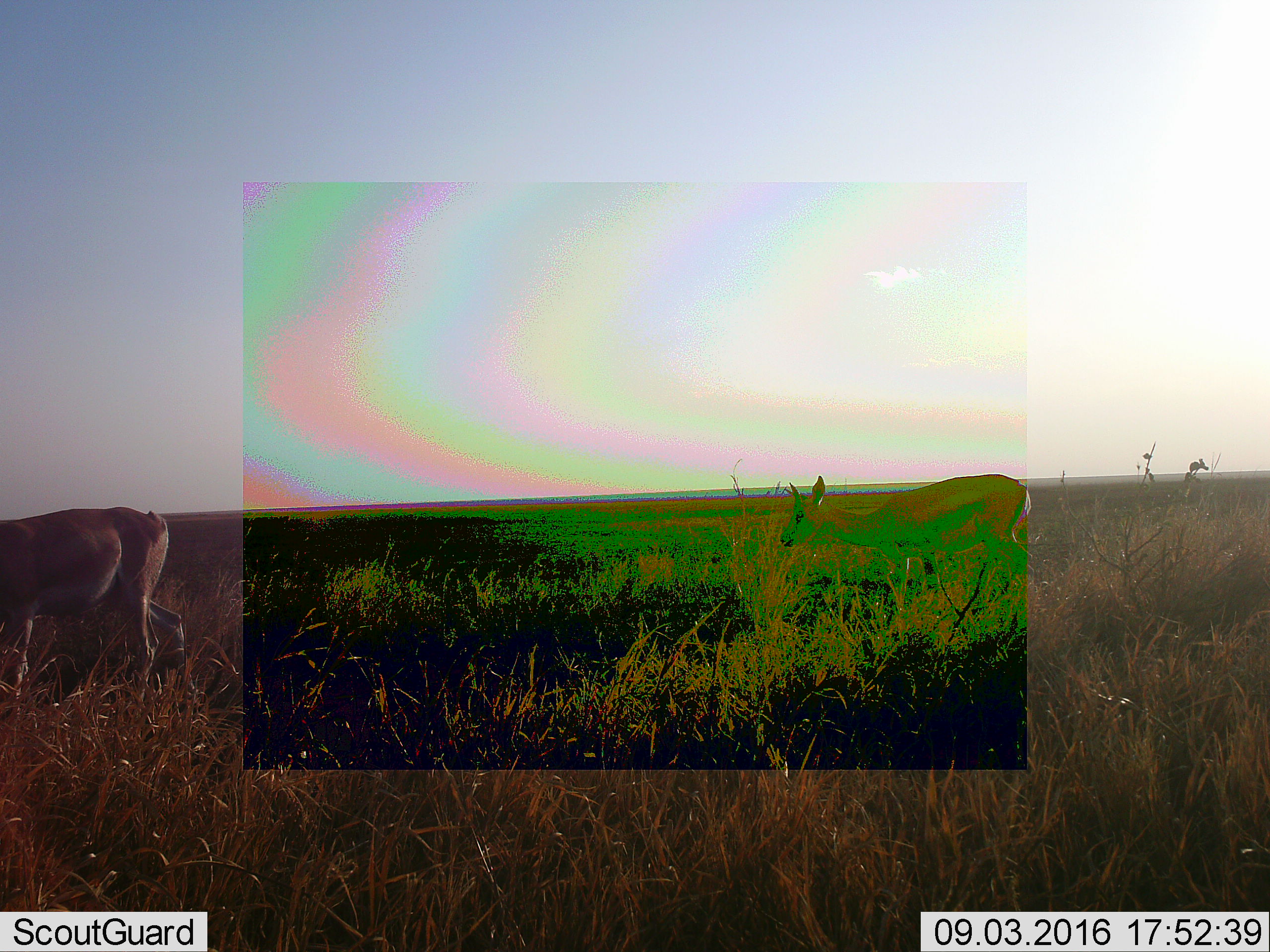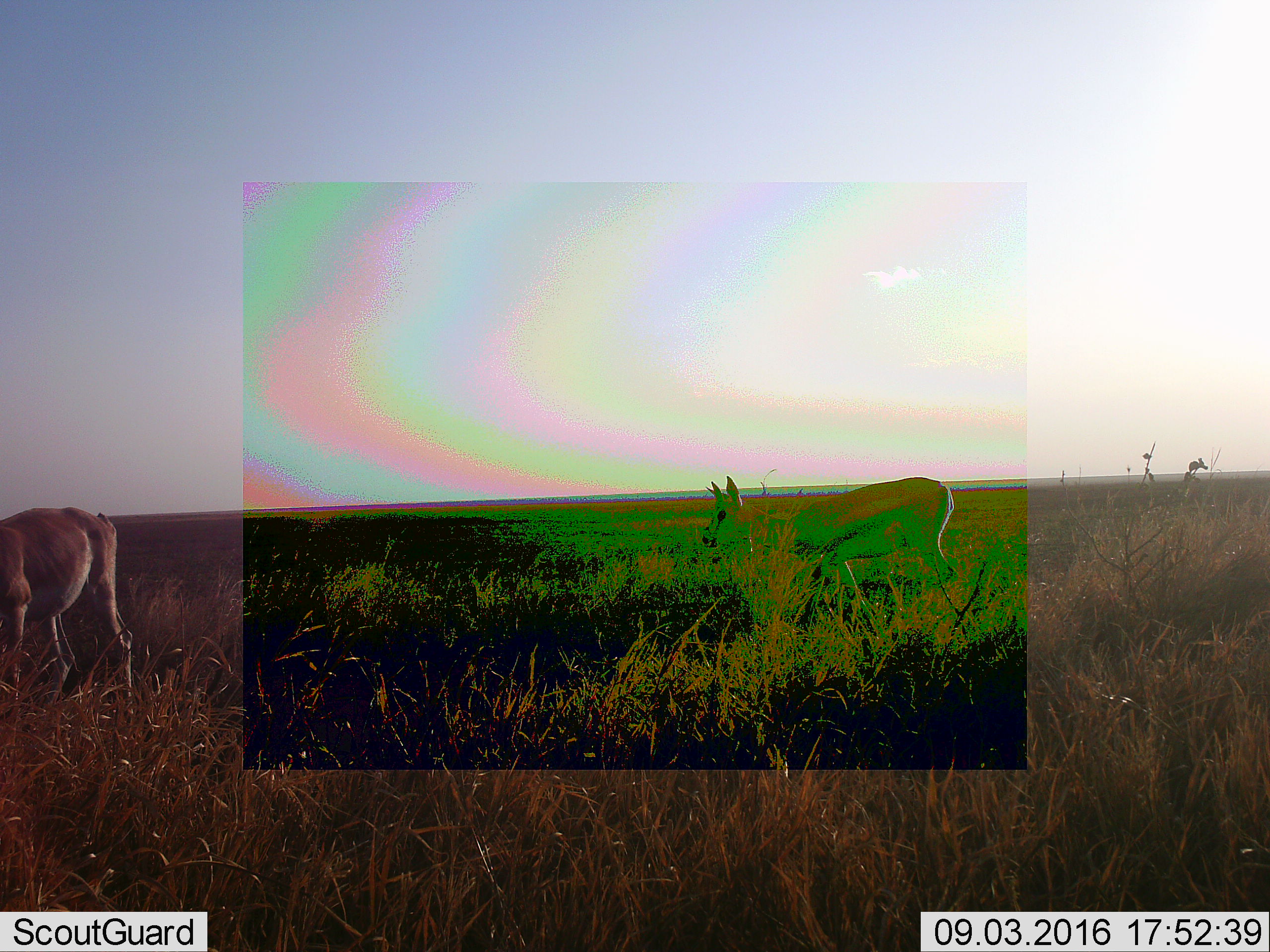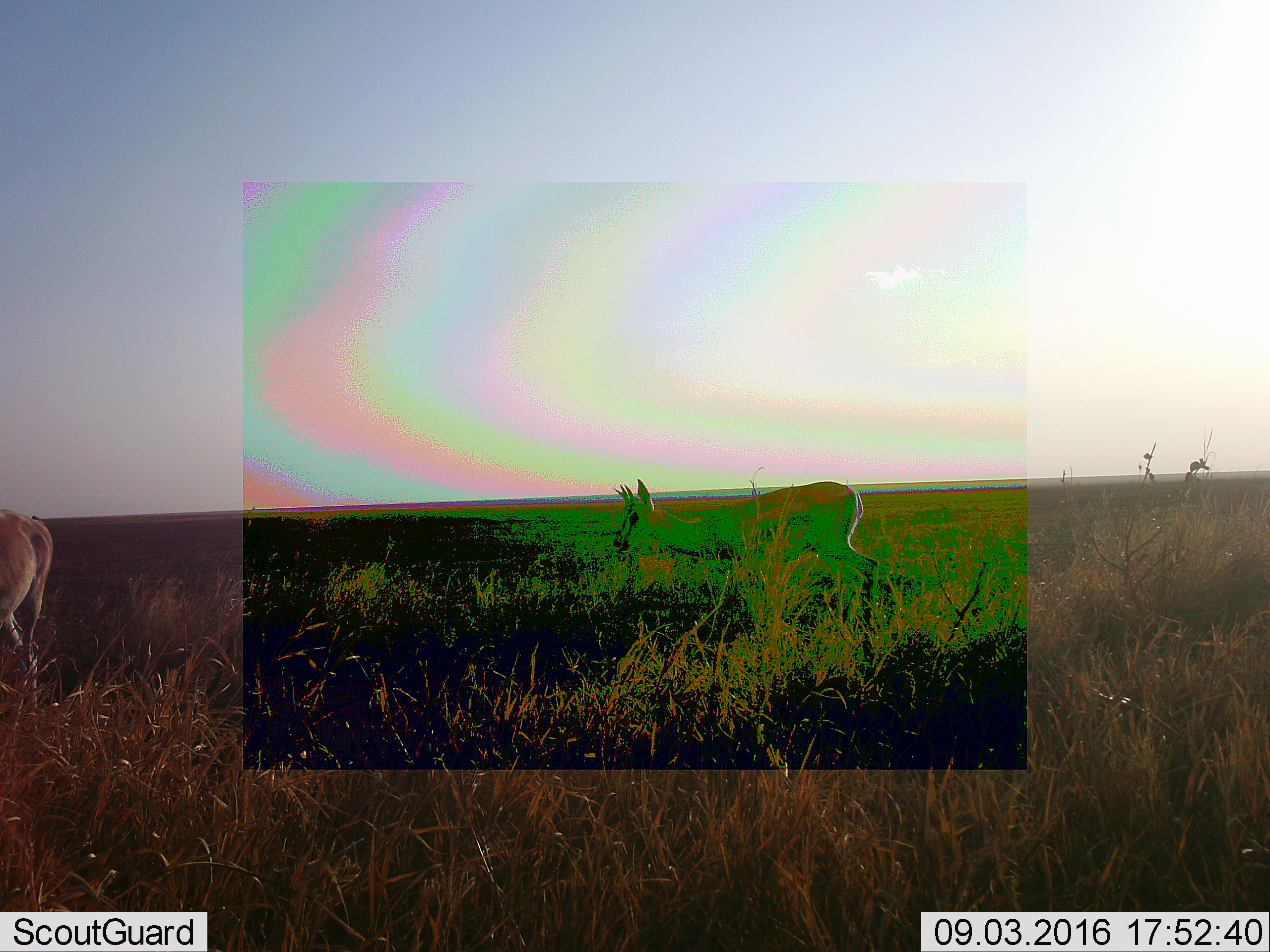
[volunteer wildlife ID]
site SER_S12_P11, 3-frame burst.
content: unidentified animal